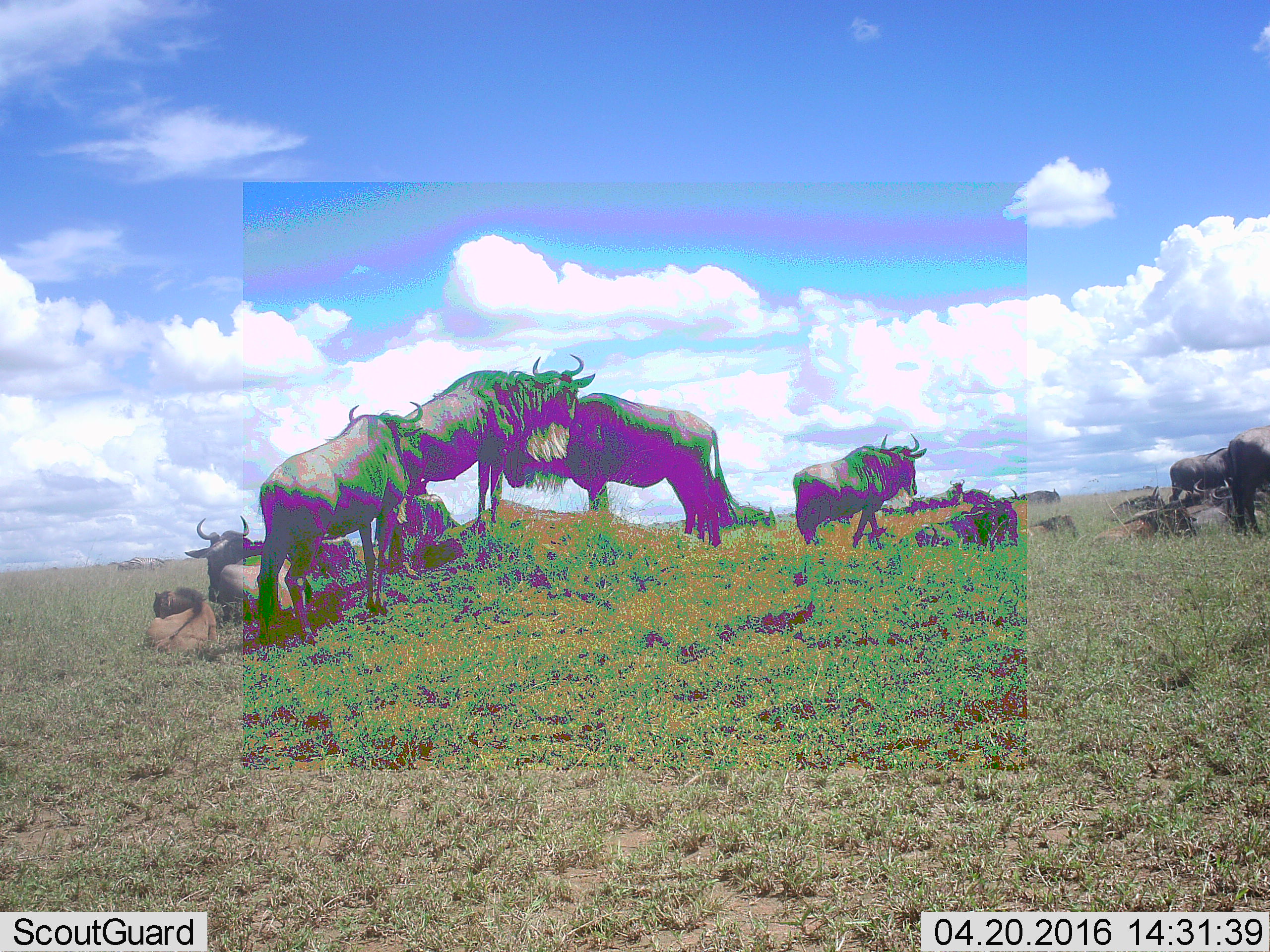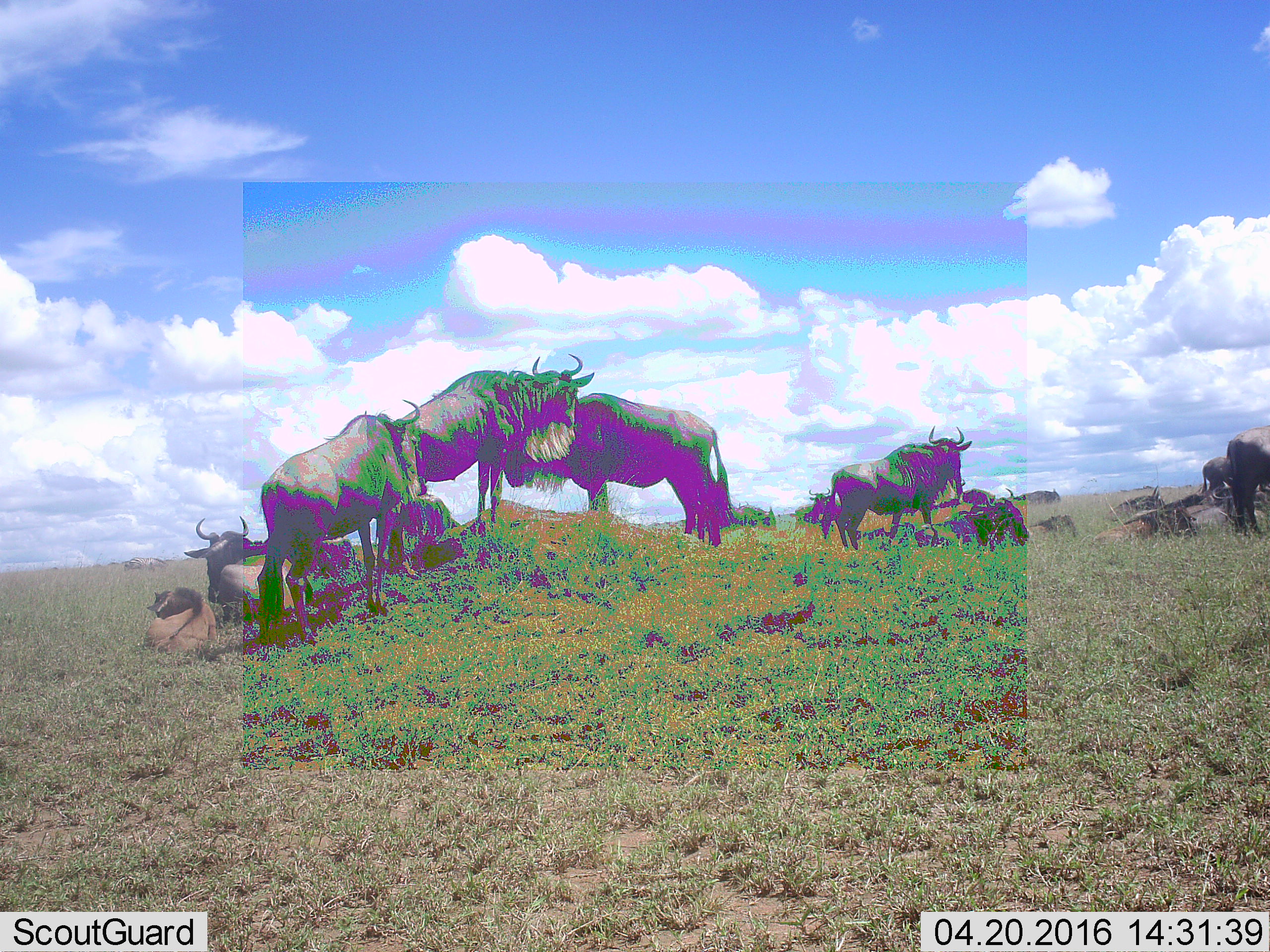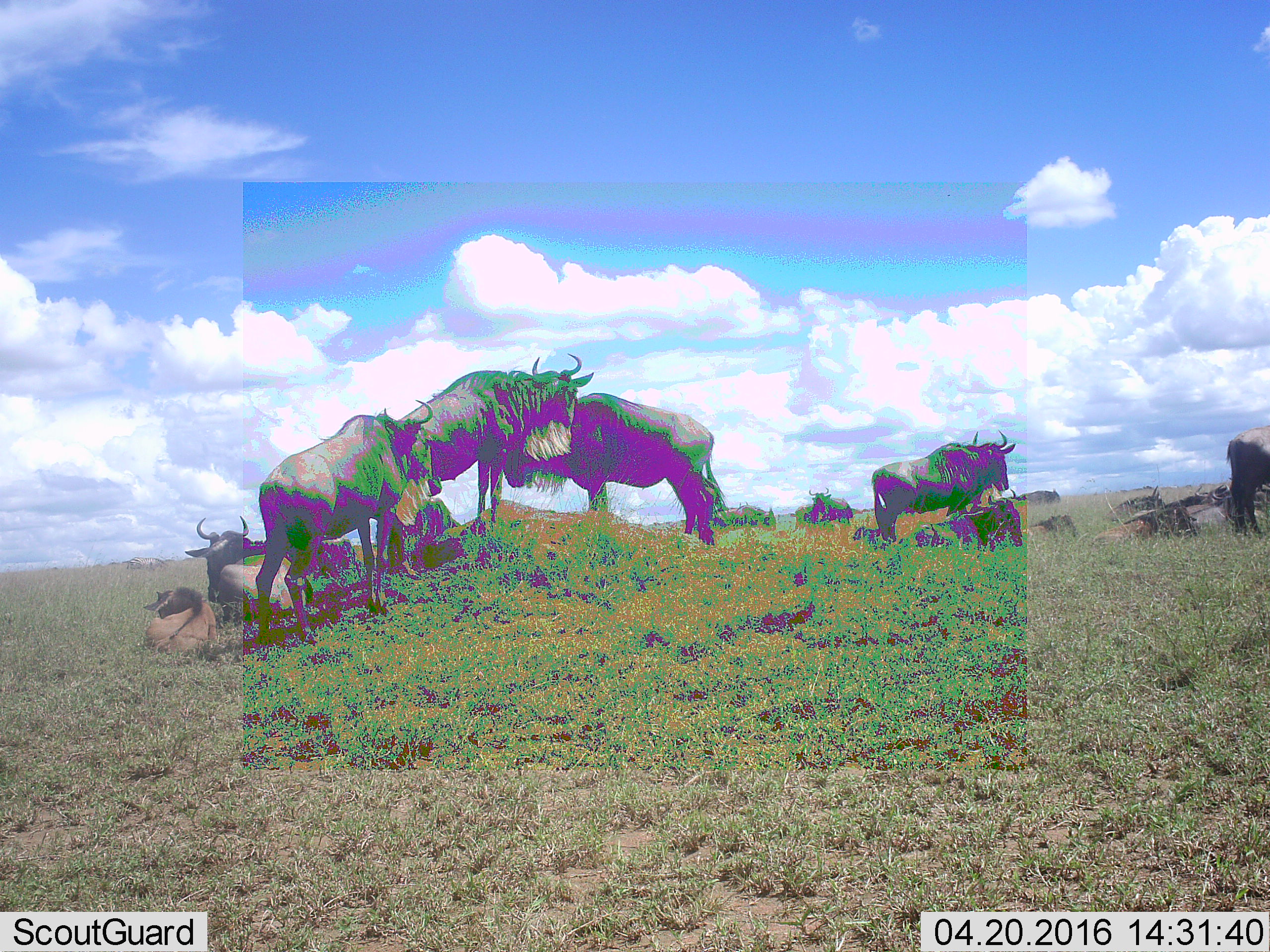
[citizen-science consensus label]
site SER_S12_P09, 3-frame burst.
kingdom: Animalia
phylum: Chordata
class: Mammalia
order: Artiodactyla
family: Bovidae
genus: Connochaetes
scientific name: Connochaetes taurinus taurinus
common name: blue wildebeest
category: wildebeestblue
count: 11-50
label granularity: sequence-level